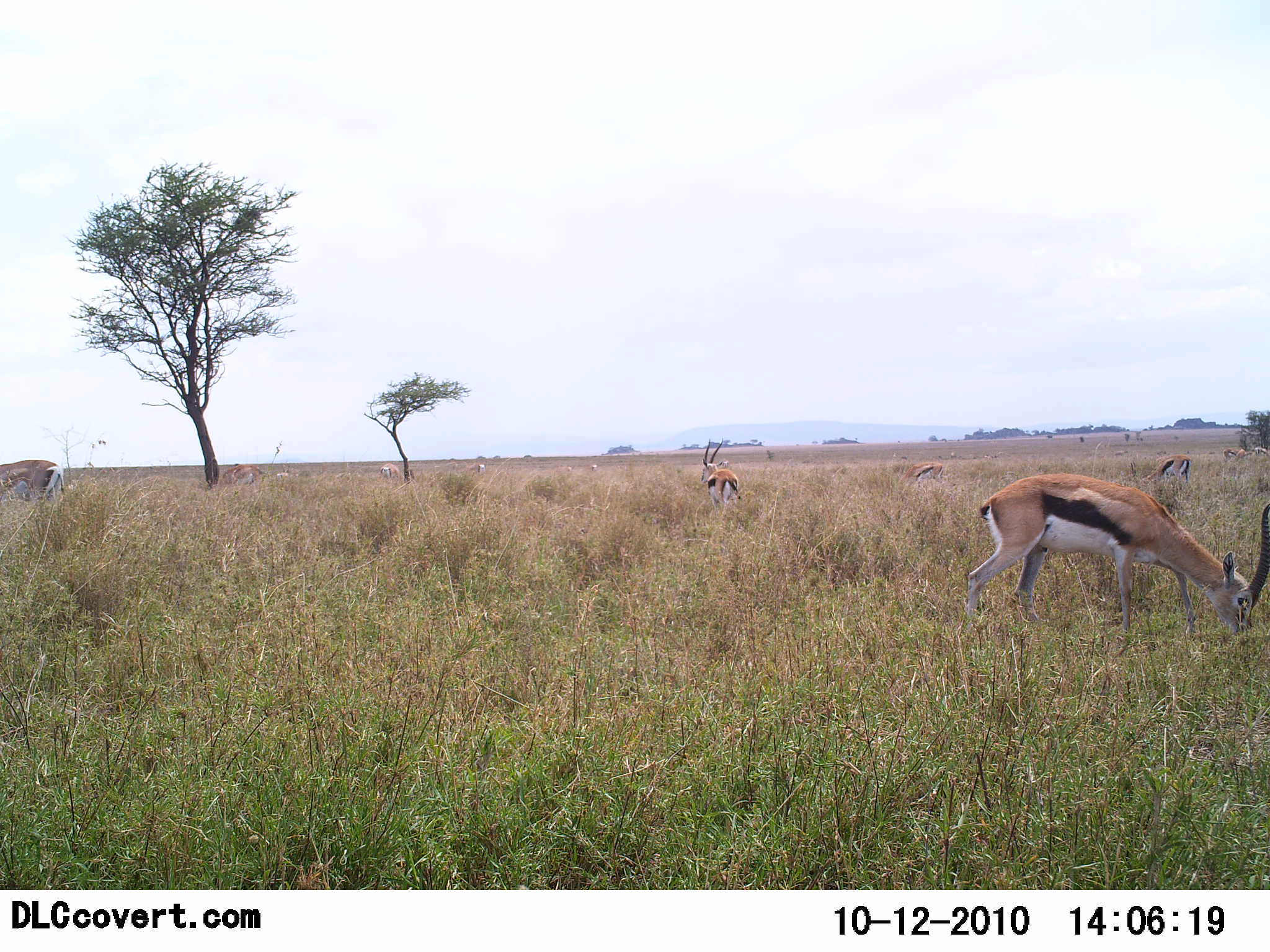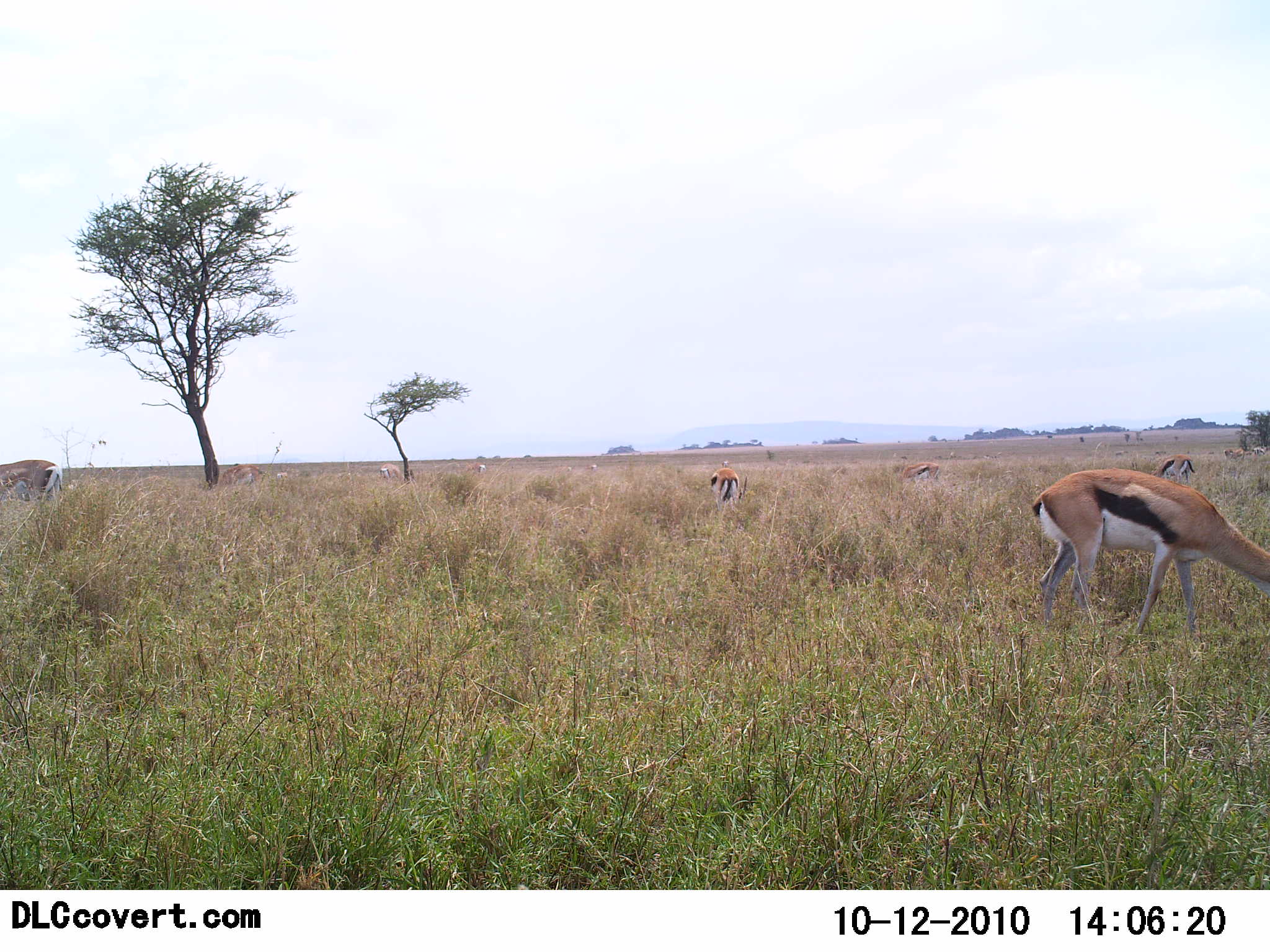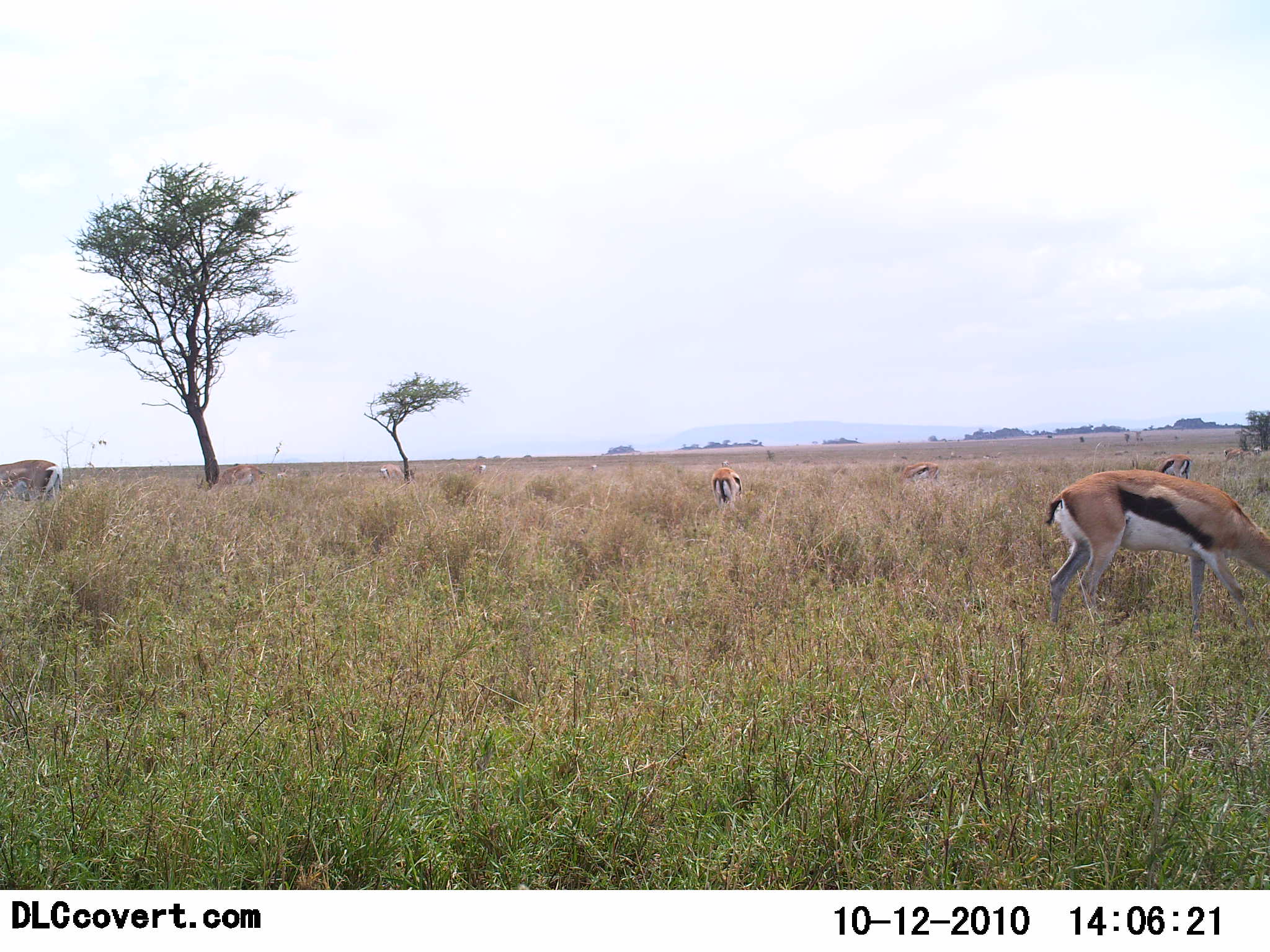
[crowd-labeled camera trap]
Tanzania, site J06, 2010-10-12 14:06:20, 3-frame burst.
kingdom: Animalia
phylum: Chordata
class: Mammalia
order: Artiodactyla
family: Bovidae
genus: Eudorcas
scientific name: Eudorcas thomsonii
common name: thomson's gazelle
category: gazellethomsons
Gazellethomsons (thomson's gazelle) (Eudorcas thomsonii), count 6. Behavior (volunteer vote fractions): standing 38%, resting 5%, moving 38%, interacting 0%. Young present (vote fraction): 0%. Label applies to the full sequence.